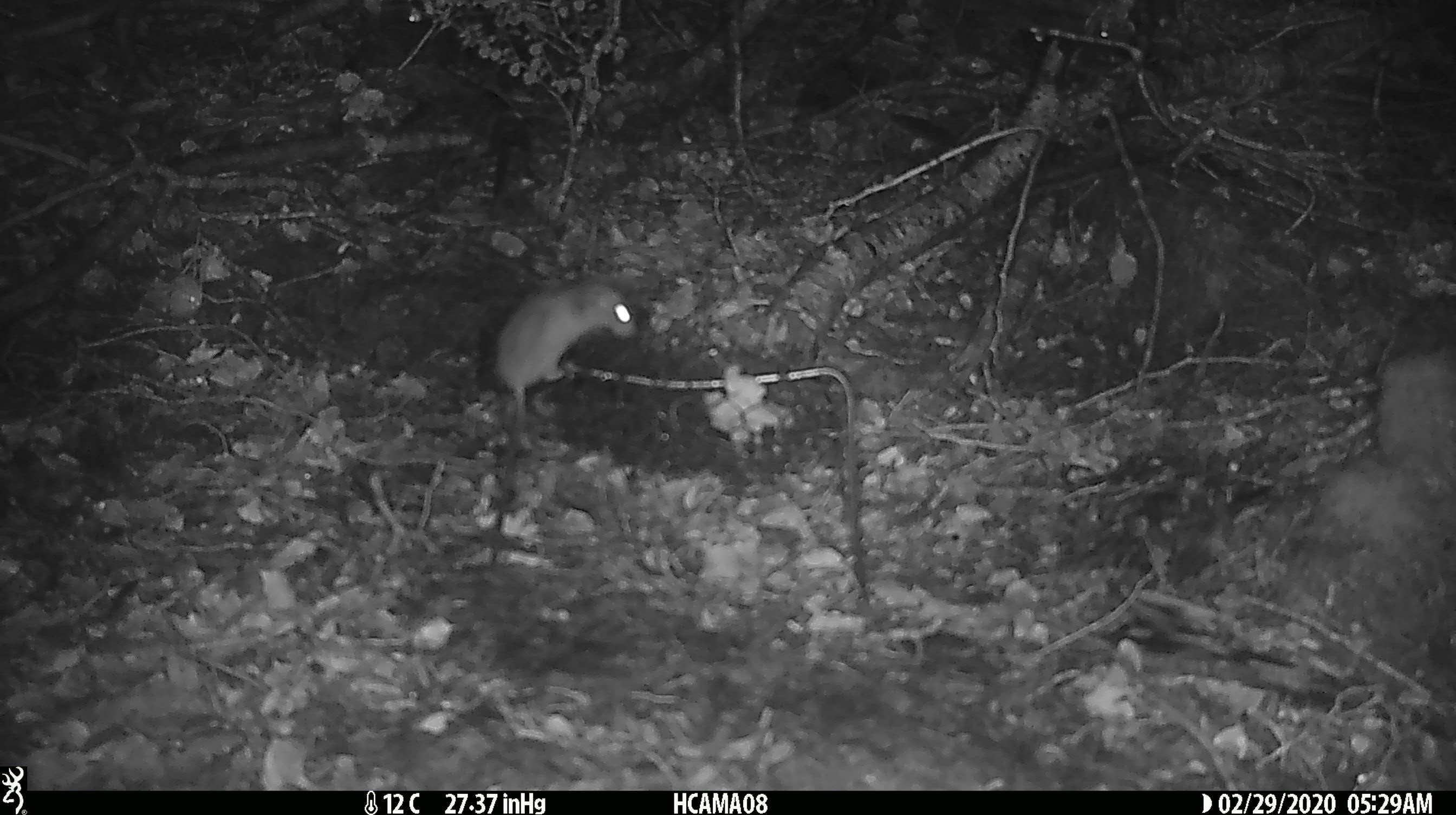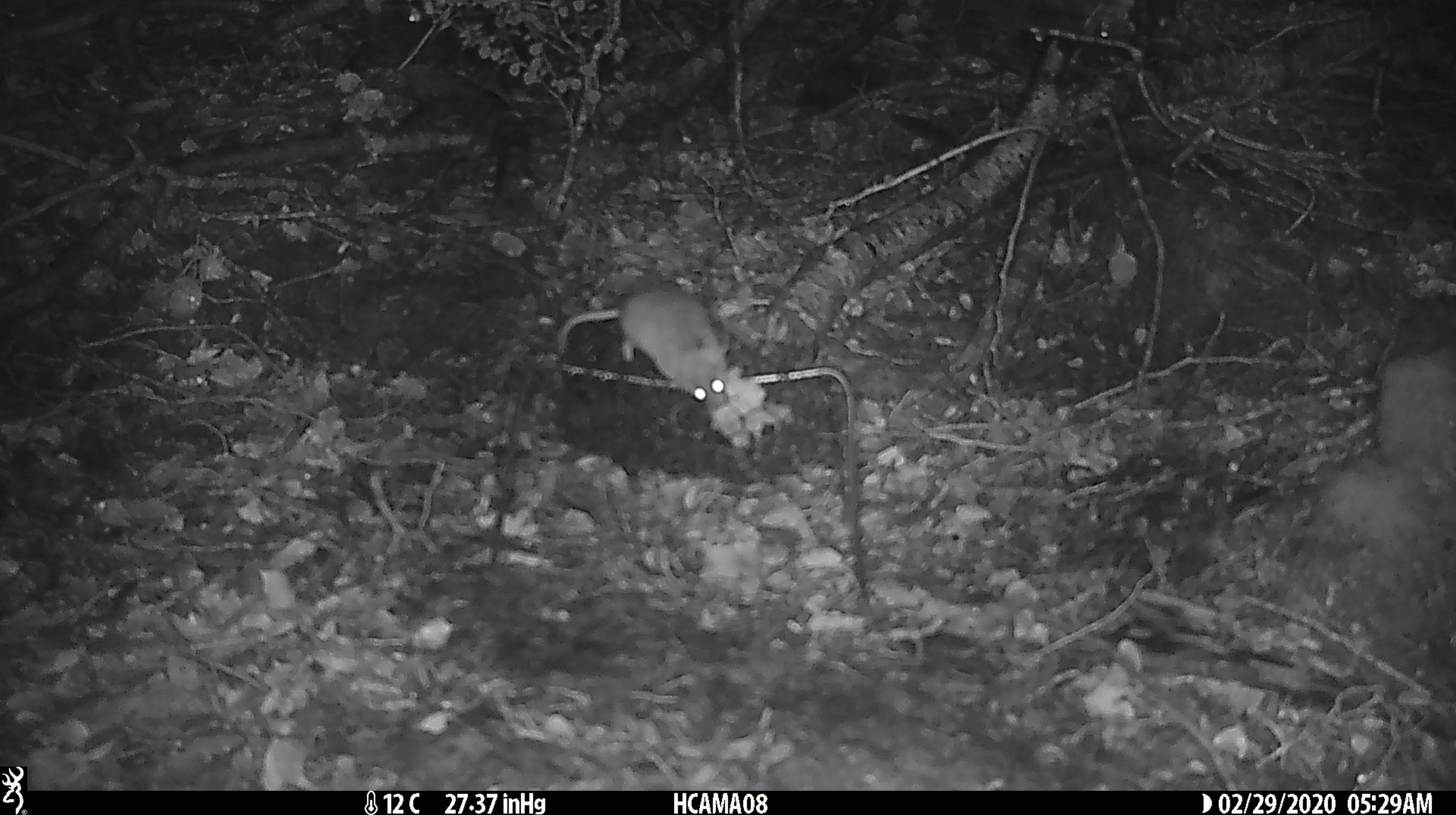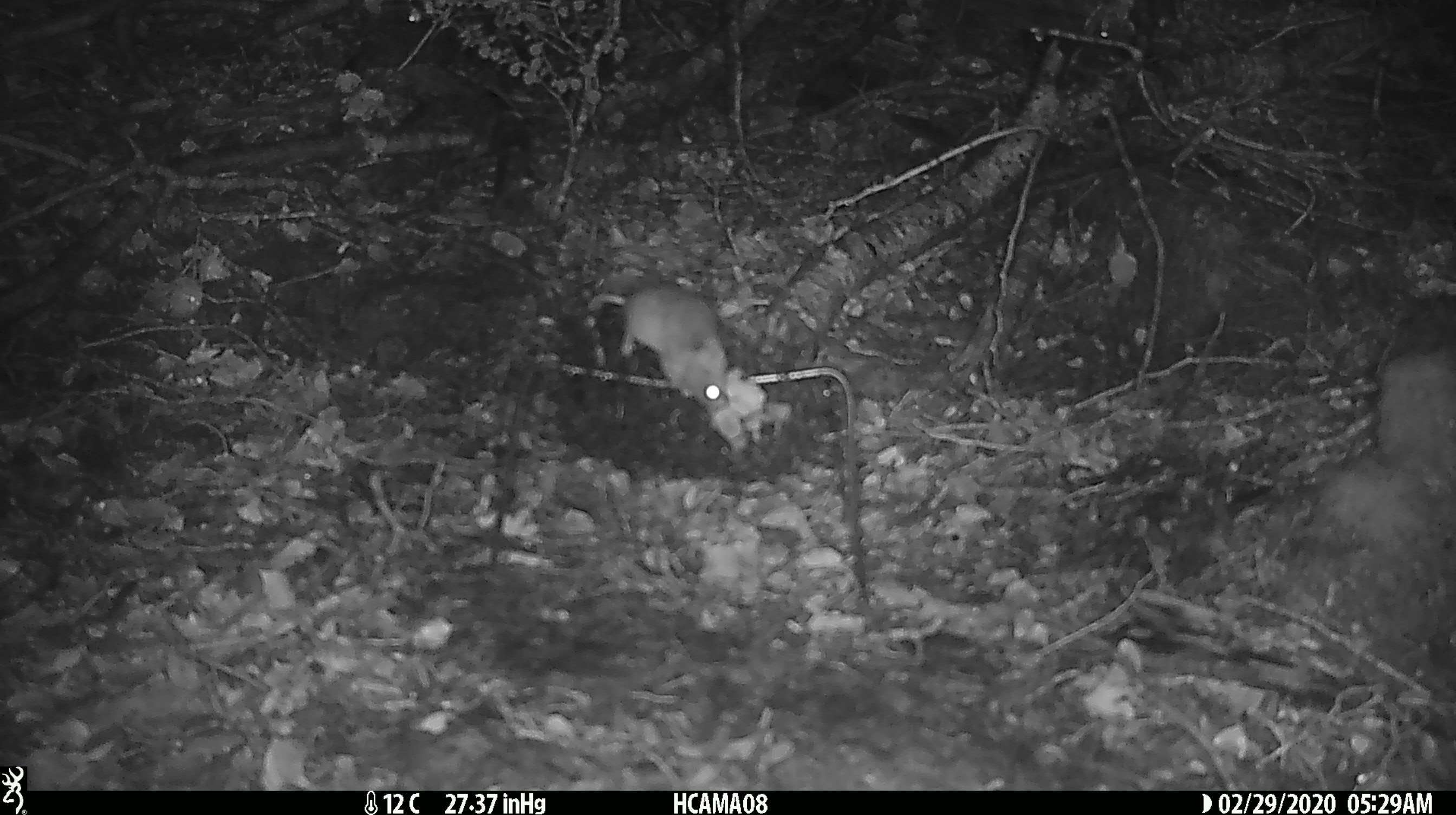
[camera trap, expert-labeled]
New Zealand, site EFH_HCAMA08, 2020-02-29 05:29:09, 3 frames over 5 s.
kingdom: Animalia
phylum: Chordata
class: Mammalia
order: Rodentia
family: Muridae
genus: Mus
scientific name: Mus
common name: mouse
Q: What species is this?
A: Mouse (Mus).